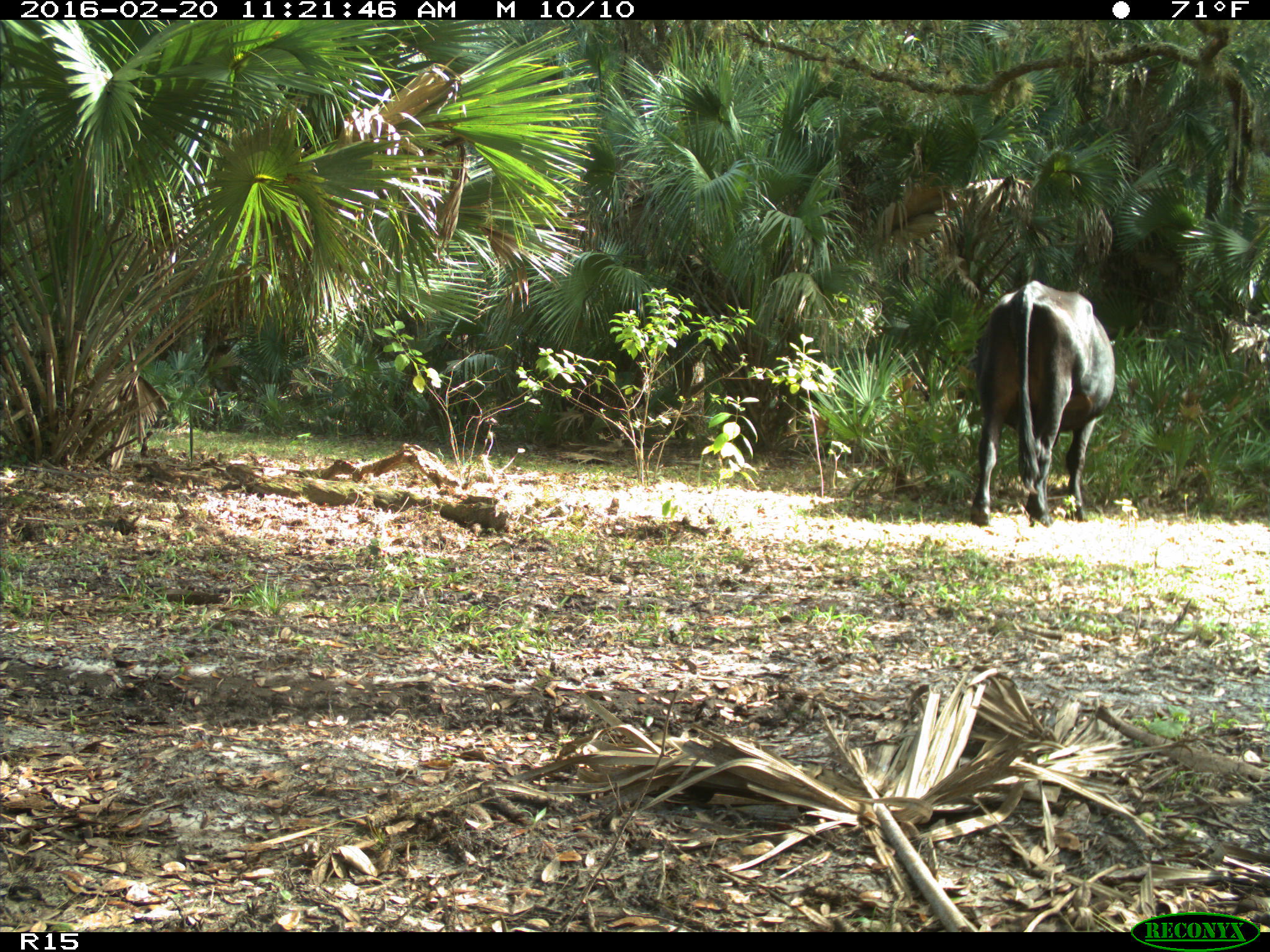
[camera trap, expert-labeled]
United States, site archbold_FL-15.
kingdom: Animalia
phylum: Chordata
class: Mammalia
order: Artiodactyla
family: Bovidae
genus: Bos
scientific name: Bos taurus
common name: domestic cow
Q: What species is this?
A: Bos taurus (domestic cow).